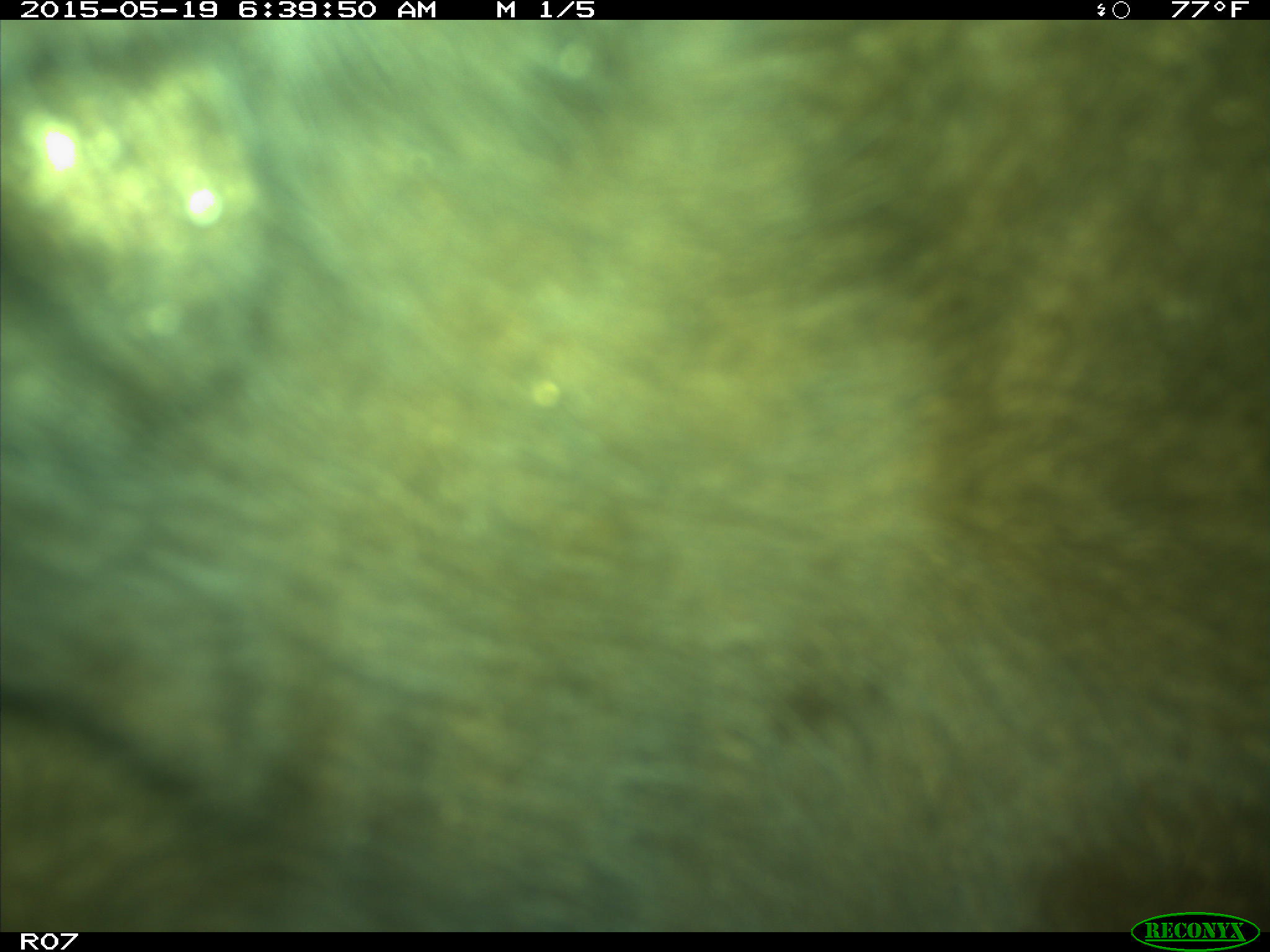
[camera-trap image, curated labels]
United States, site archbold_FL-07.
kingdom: Animalia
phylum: Chordata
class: Mammalia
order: Artiodactyla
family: Bovidae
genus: Bos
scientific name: Bos taurus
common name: domestic cow